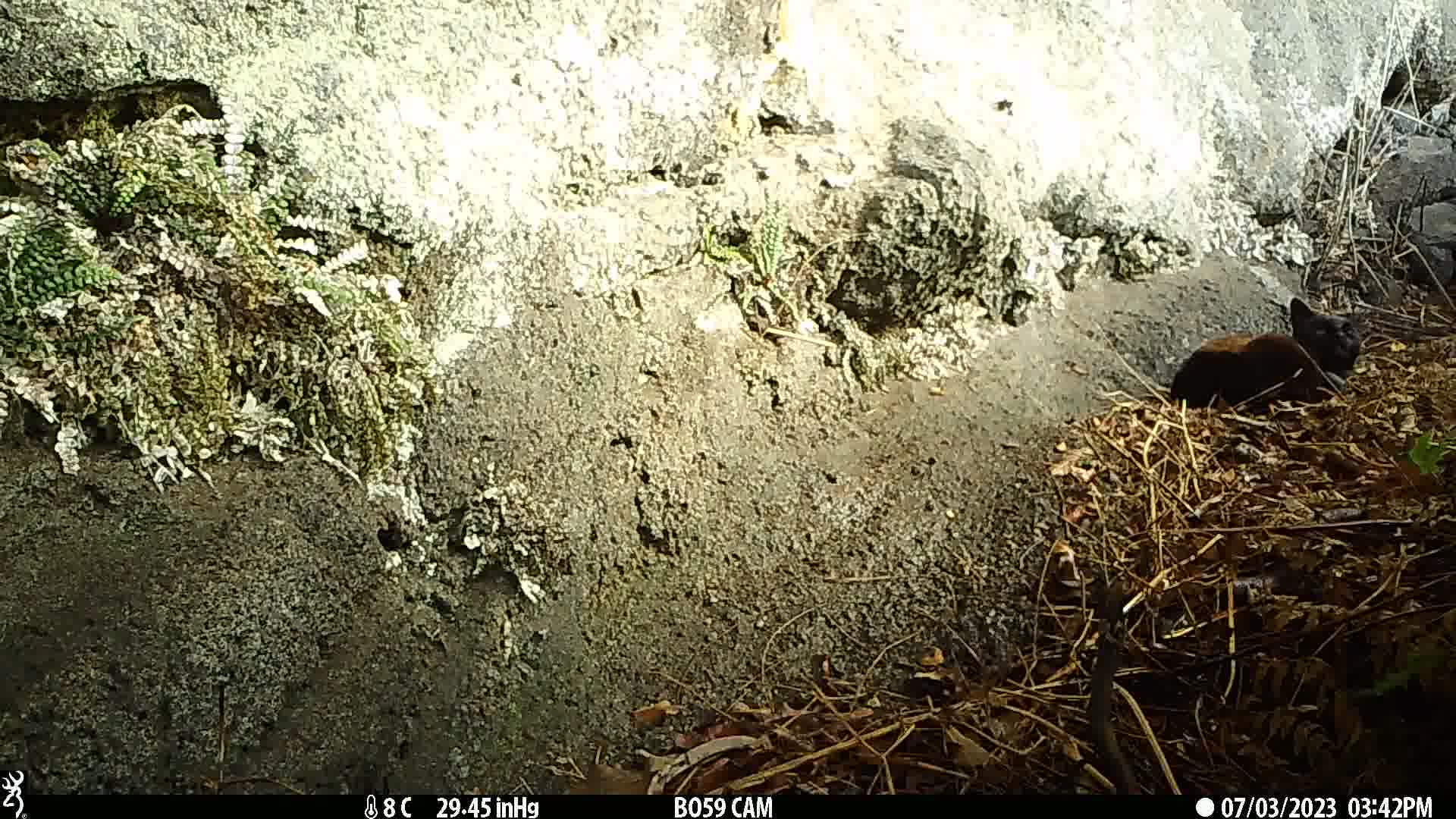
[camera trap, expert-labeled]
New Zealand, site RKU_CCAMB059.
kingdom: Animalia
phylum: Chordata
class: Mammalia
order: Carnivora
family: Felidae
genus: Felis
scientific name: Felis catus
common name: domestic cat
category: cat